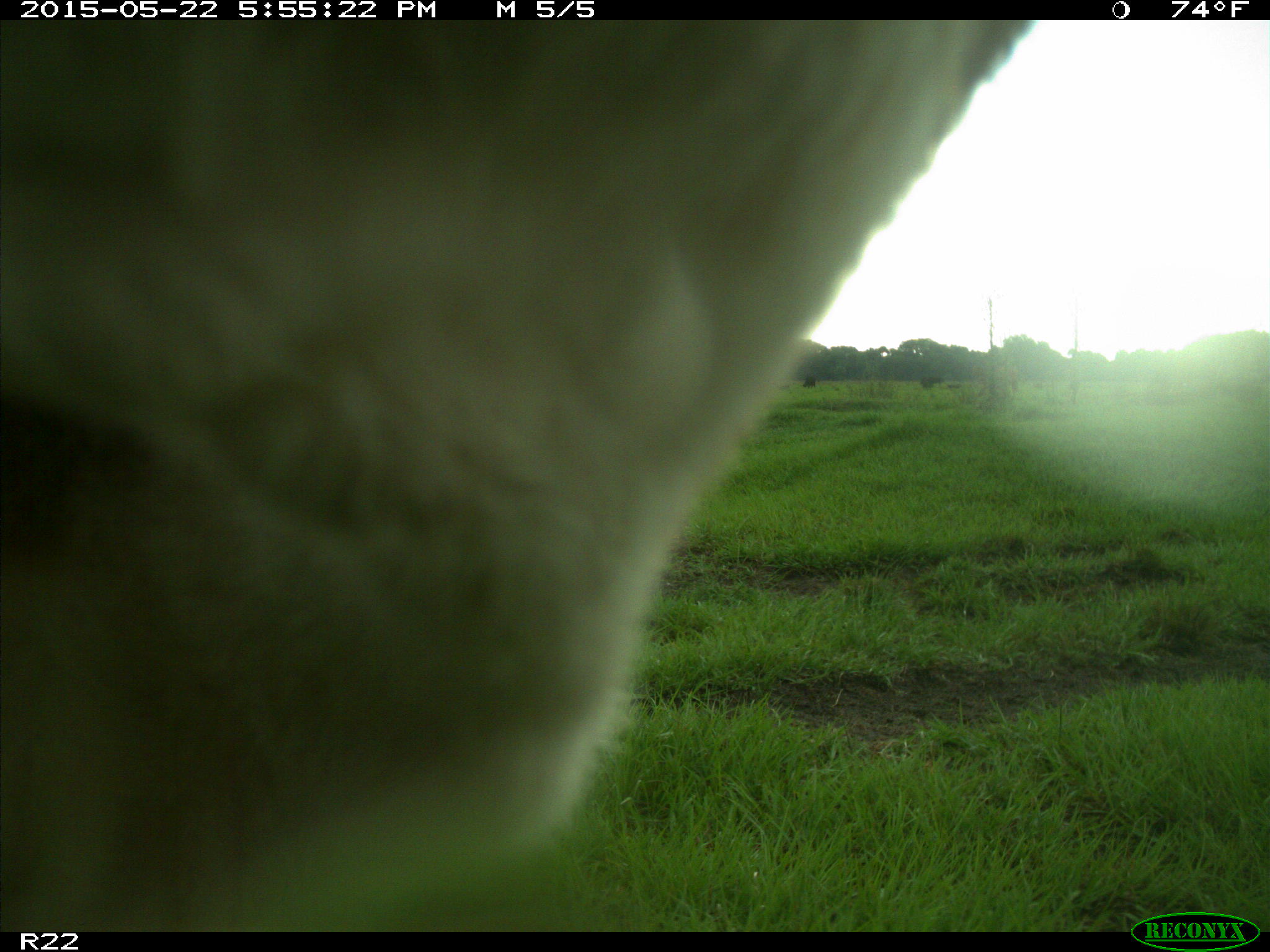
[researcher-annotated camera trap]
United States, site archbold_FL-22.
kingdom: Animalia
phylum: Chordata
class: Mammalia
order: Artiodactyla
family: Bovidae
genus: Bos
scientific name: Bos taurus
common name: domestic cow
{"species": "Bos taurus (domestic cow)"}